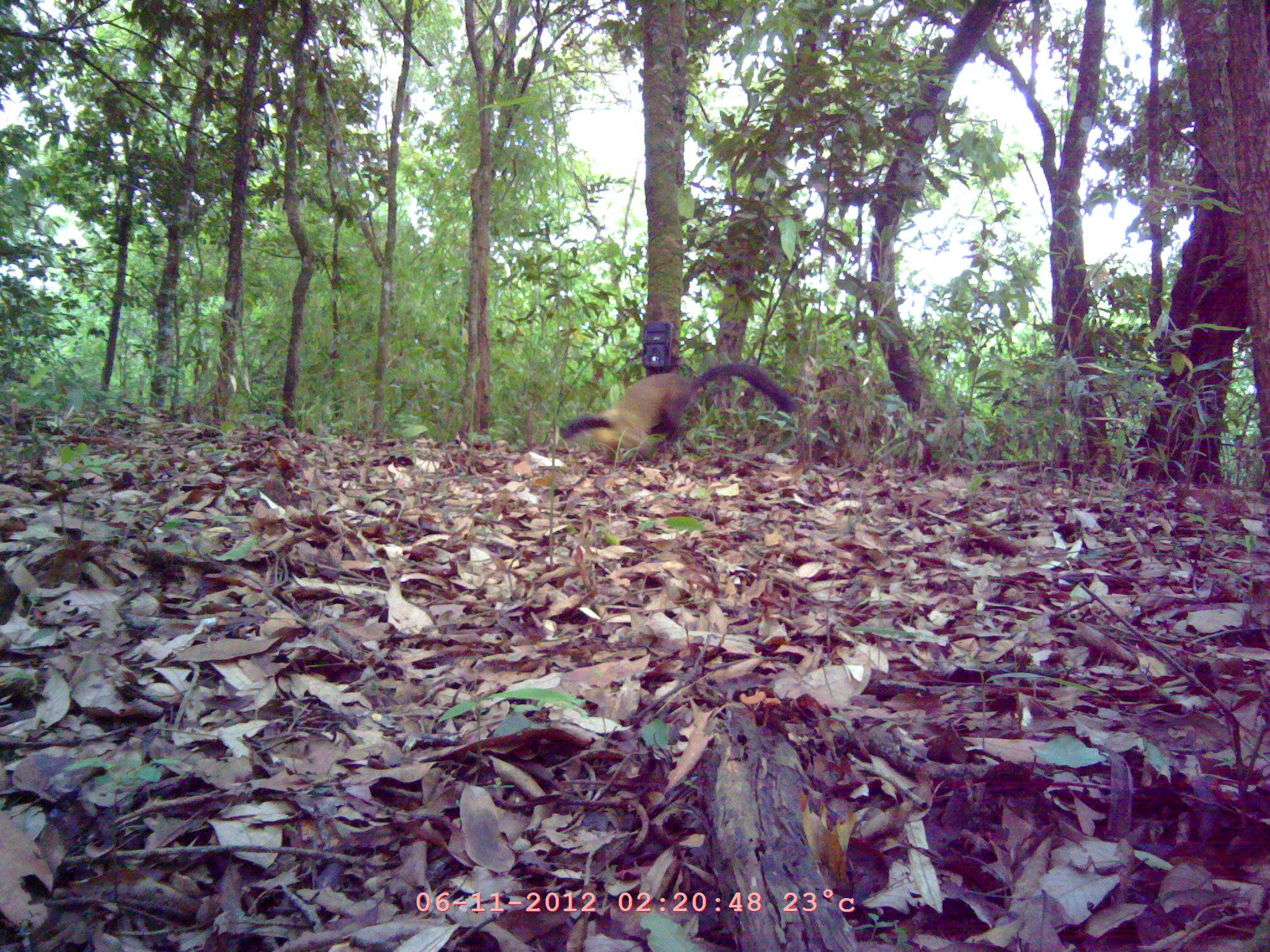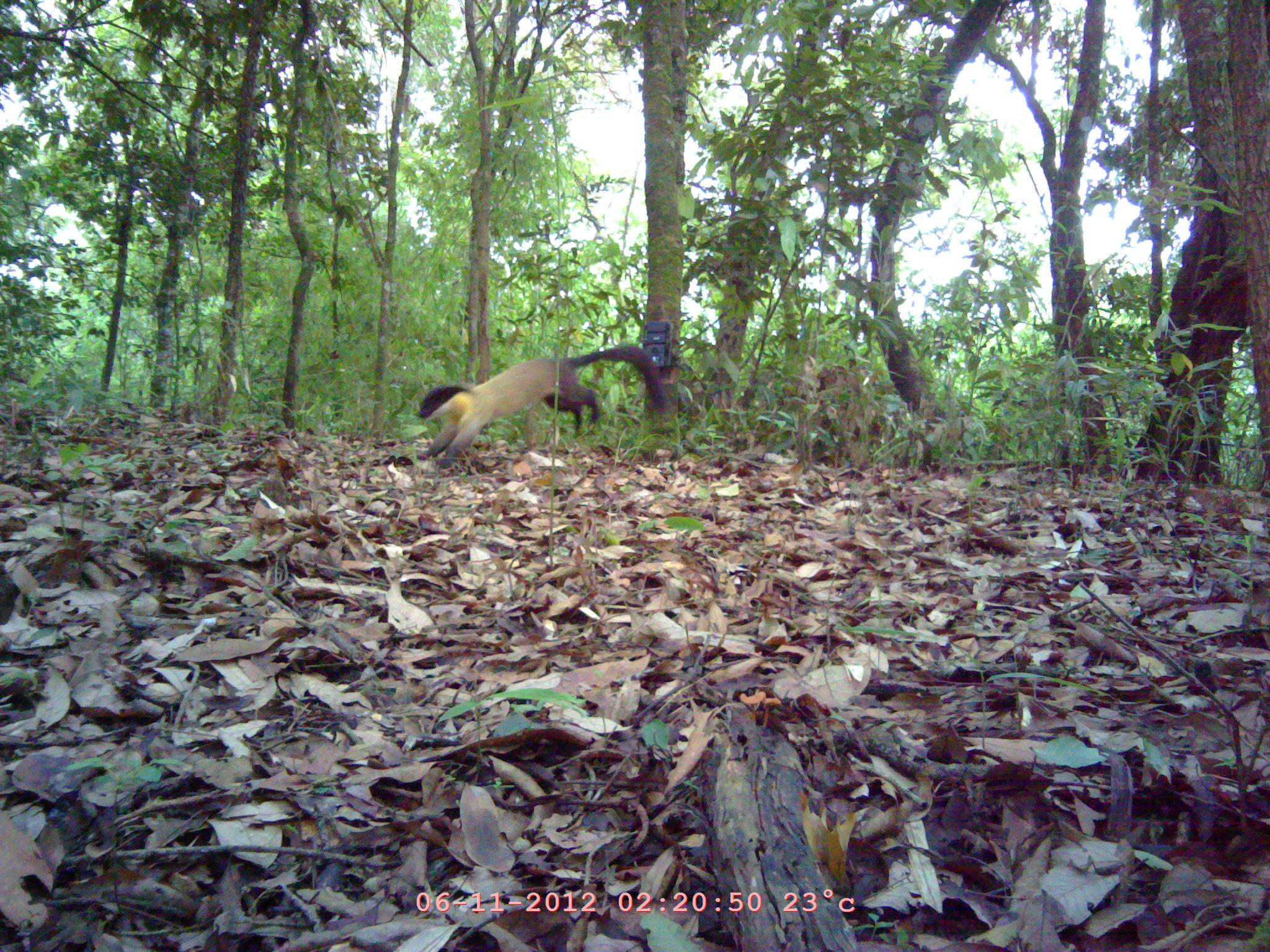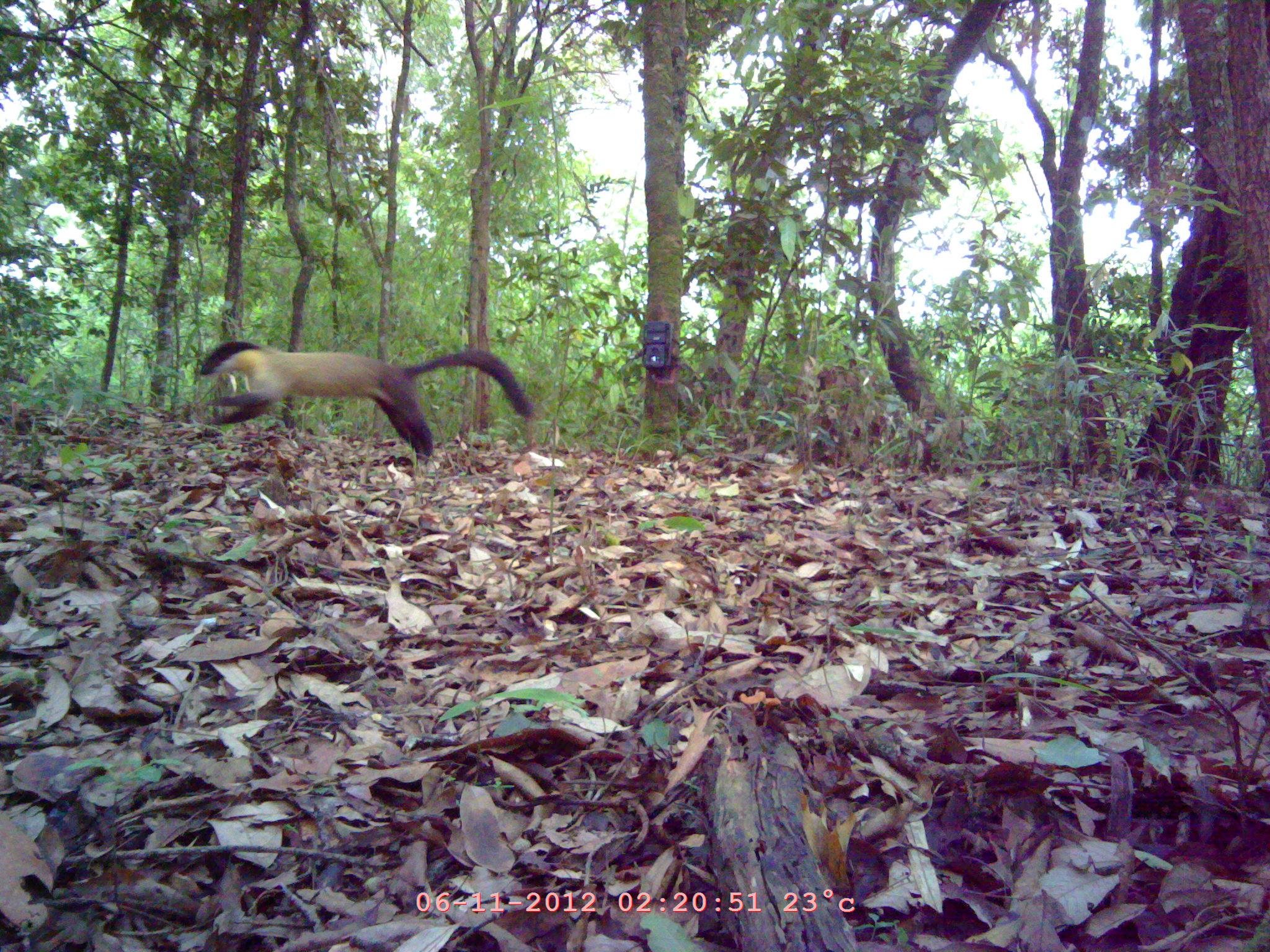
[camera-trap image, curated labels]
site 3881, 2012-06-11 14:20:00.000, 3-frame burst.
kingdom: Animalia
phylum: Chordata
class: Mammalia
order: Carnivora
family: Mustelidae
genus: Martes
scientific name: Martes flavigula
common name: yellow-throated marten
Martes flavigula (yellow-throated marten), count 1.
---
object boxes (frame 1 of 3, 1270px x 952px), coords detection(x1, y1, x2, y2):
martes flavigula: detection(558, 362, 798, 460)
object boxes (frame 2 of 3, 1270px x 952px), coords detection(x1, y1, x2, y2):
martes flavigula: detection(414, 342, 665, 468)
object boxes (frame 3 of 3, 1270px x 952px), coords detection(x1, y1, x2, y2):
martes flavigula: detection(197, 336, 534, 454)